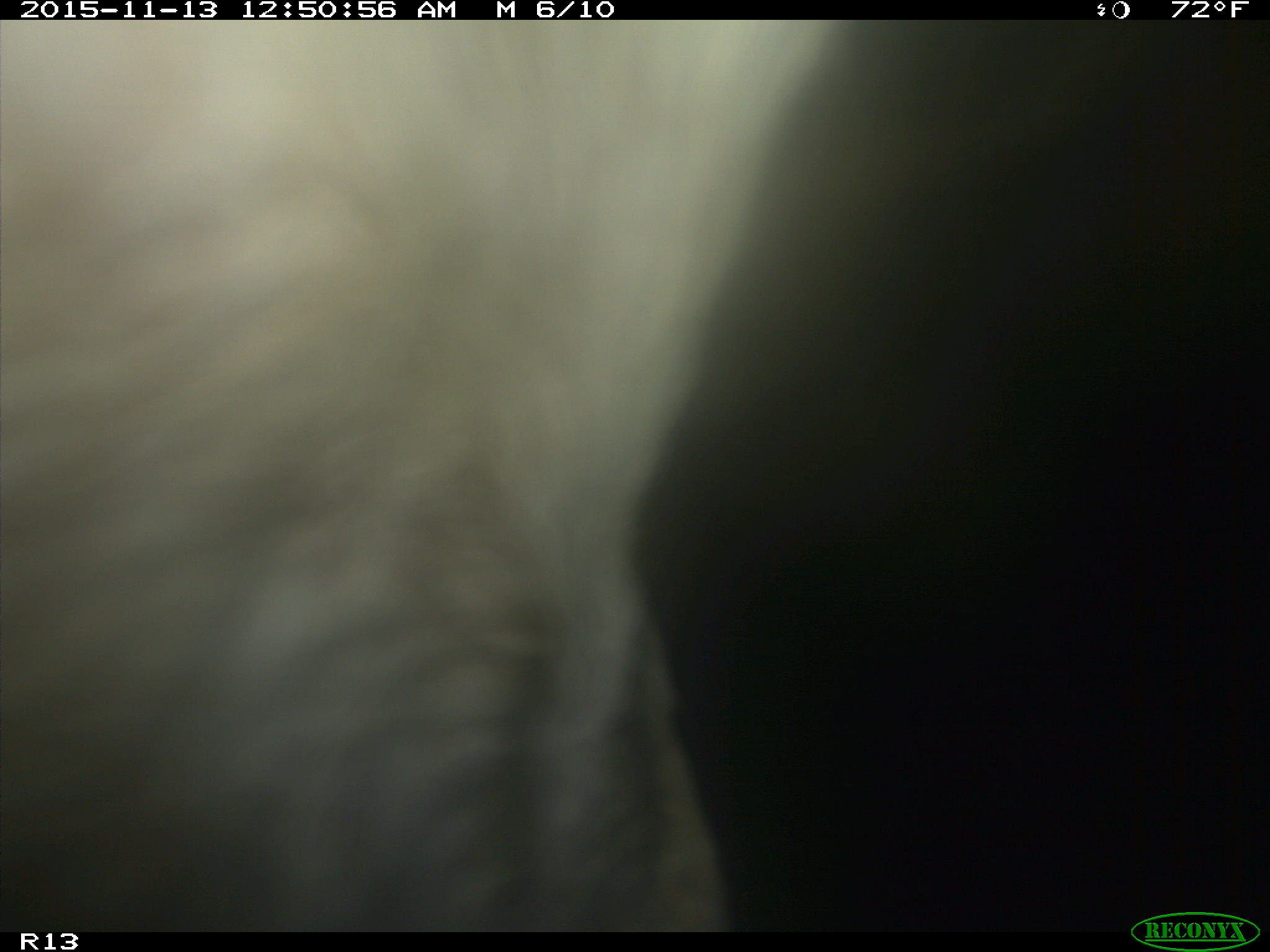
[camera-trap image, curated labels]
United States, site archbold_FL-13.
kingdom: Animalia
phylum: Chordata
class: Mammalia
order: Artiodactyla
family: Bovidae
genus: Bos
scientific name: Bos taurus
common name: domestic cow